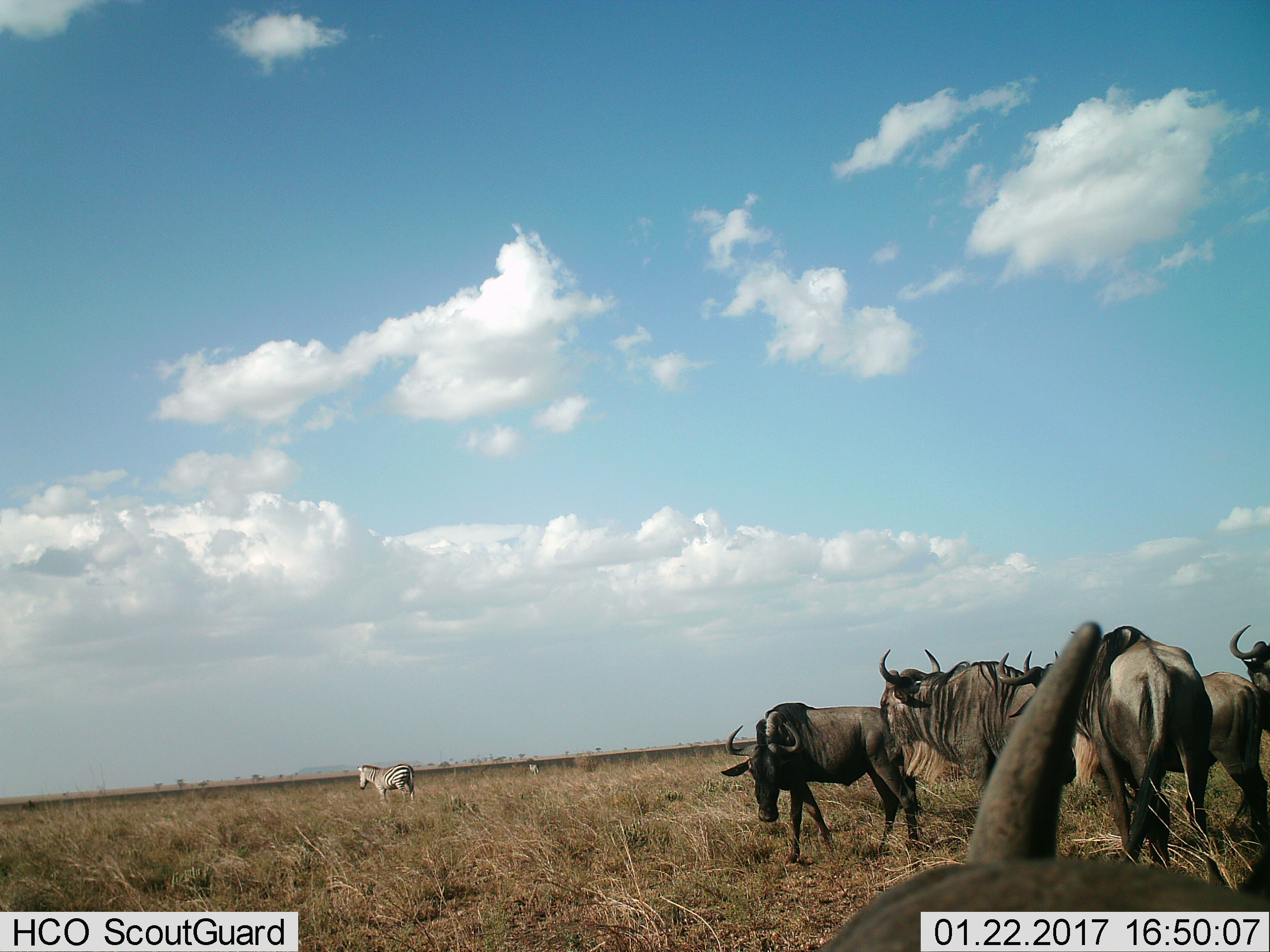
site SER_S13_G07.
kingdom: Animalia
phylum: Chordata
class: Mammalia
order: Artiodactyla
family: Bovidae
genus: Connochaetes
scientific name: Connochaetes taurinus taurinus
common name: blue wildebeest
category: wildebeestblue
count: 6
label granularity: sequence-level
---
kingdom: Animalia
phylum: Chordata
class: Mammalia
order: Perissodactyla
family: Equidae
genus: Equus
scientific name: Equus quagga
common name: plains zebra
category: zebraplains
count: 2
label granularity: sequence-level